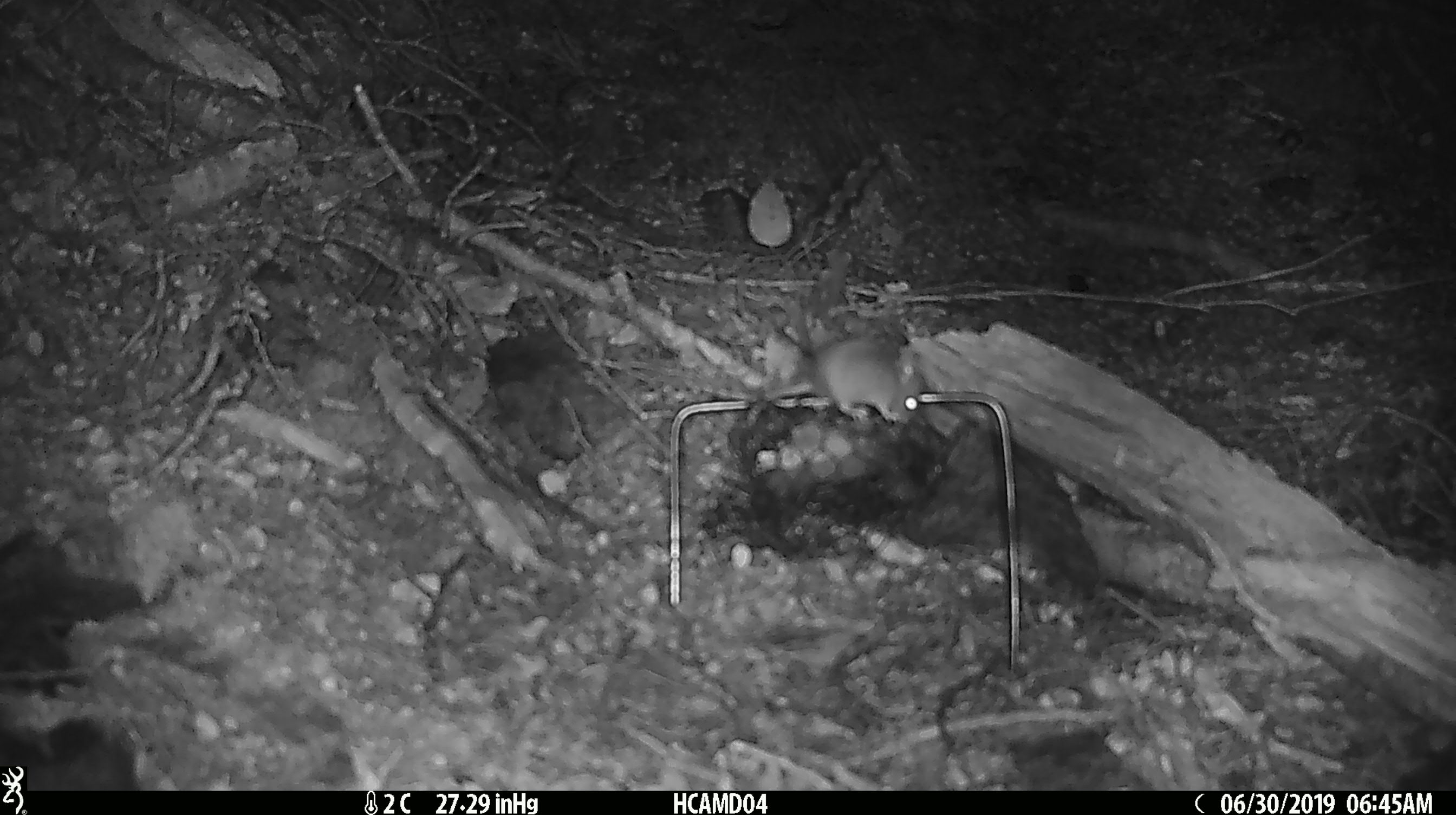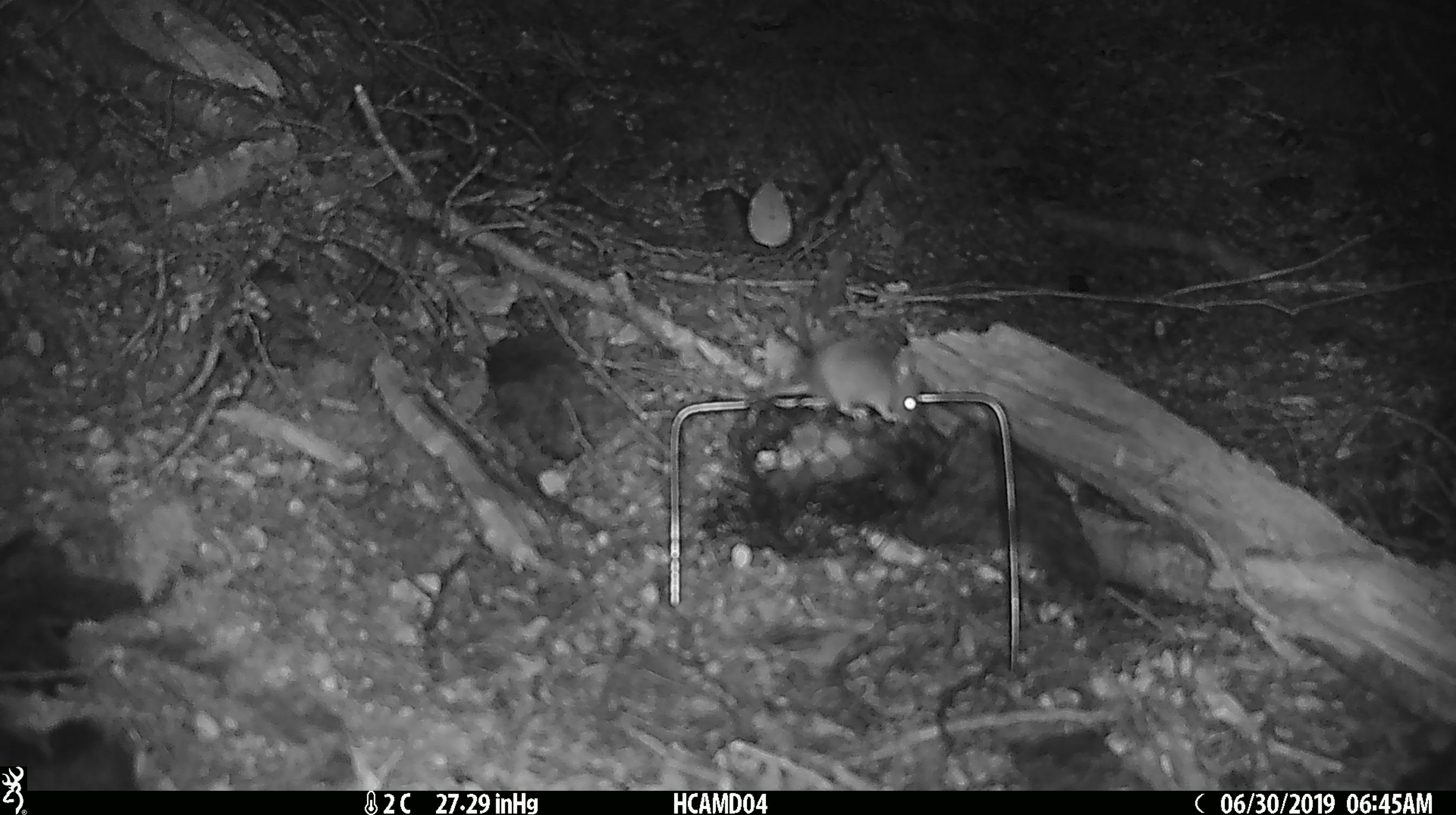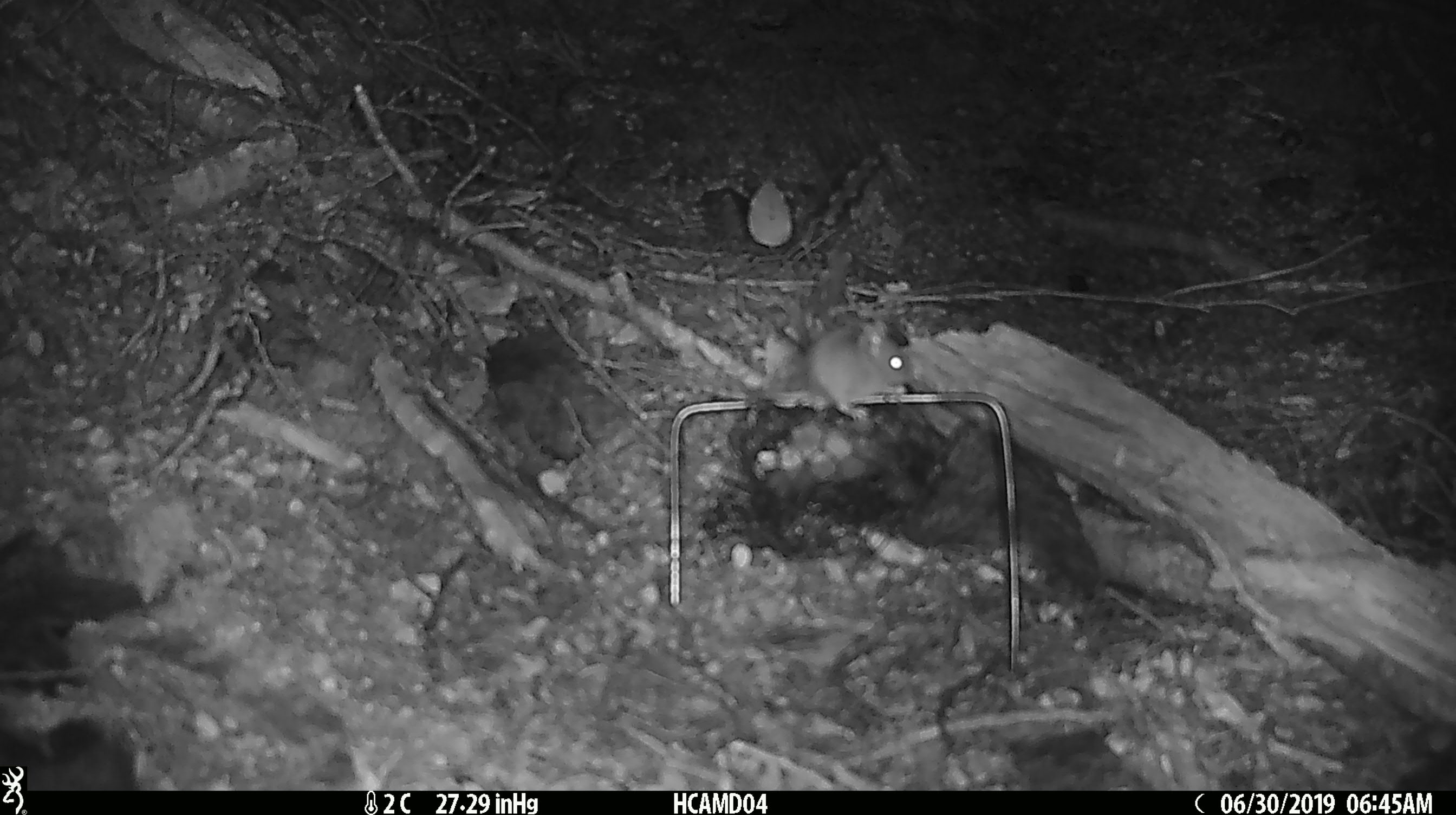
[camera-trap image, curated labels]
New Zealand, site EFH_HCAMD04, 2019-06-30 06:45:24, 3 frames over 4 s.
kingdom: Animalia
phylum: Chordata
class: Mammalia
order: Rodentia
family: Muridae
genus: Mus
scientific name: Mus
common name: mouse